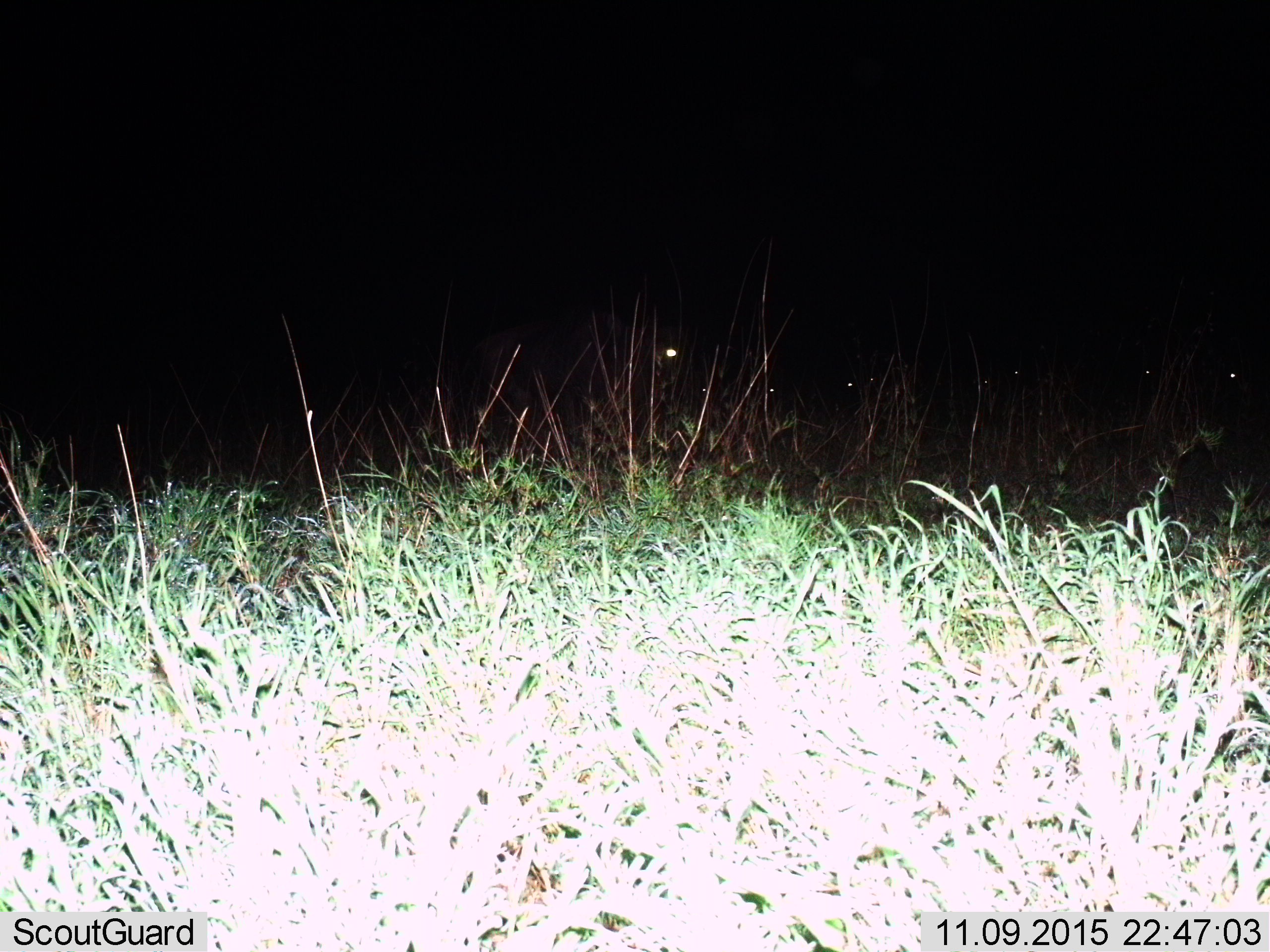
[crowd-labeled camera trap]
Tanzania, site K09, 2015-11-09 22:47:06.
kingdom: Animalia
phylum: Chordata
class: Mammalia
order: Artiodactyla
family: Bovidae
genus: Connochaetes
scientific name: Connochaetes taurinus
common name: blue wildebeest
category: wildebeest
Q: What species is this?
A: Wildebeest (blue wildebeest) (Connochaetes taurinus).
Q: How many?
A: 8.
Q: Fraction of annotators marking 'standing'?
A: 80%.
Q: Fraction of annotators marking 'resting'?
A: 40%.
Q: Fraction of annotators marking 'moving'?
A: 20%.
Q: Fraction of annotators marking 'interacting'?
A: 0%.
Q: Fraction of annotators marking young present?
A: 0%.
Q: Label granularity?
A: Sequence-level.